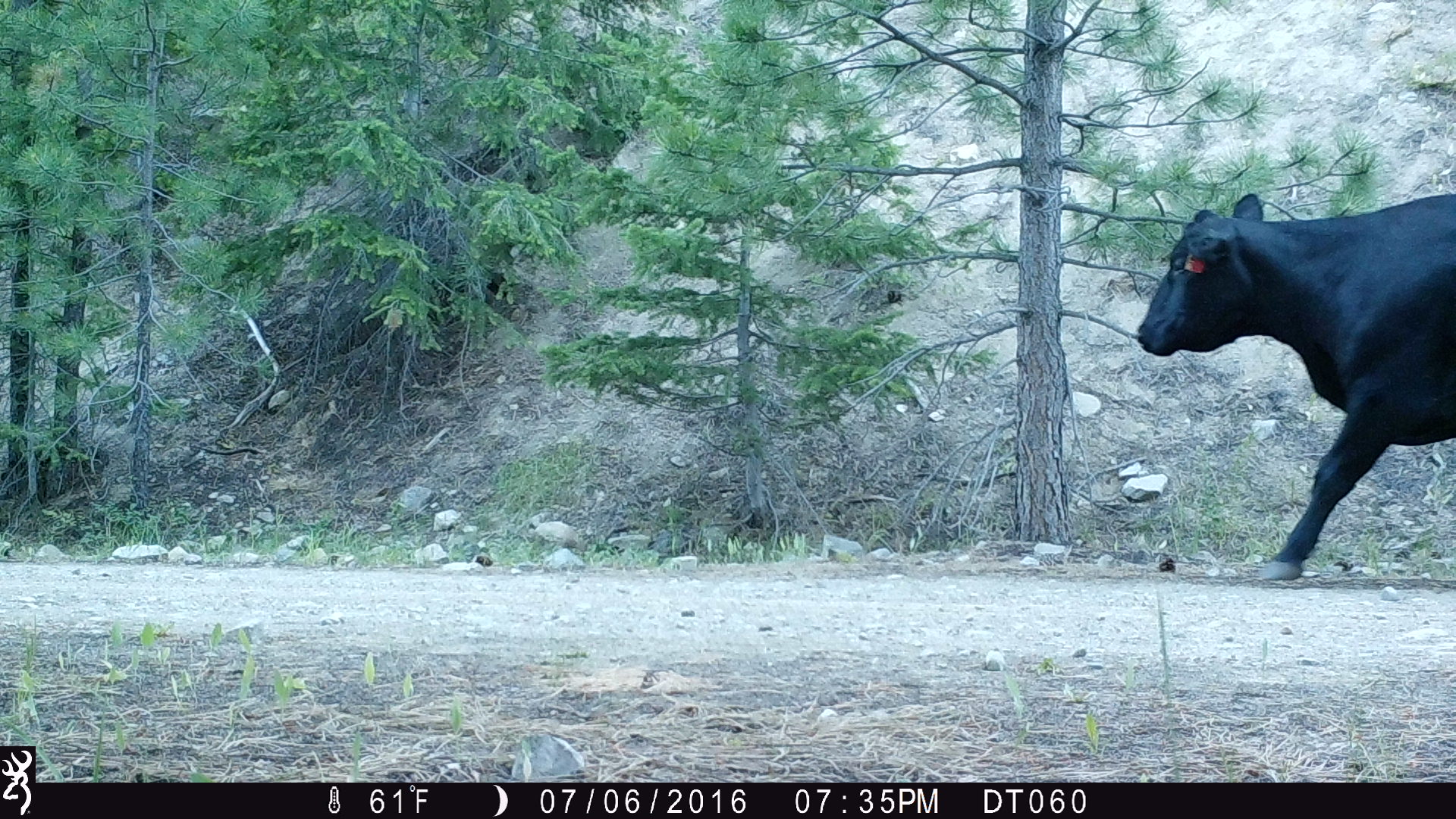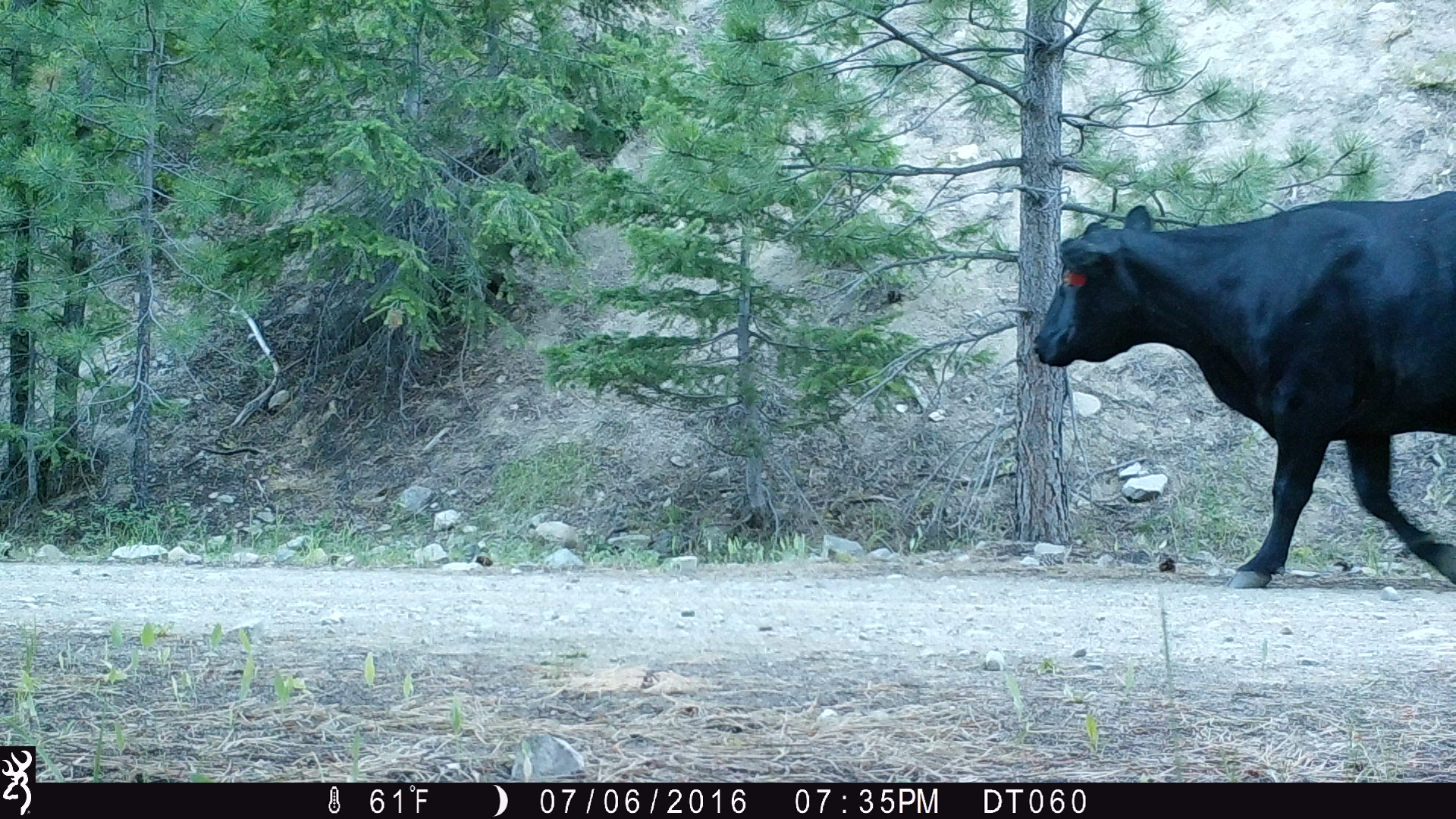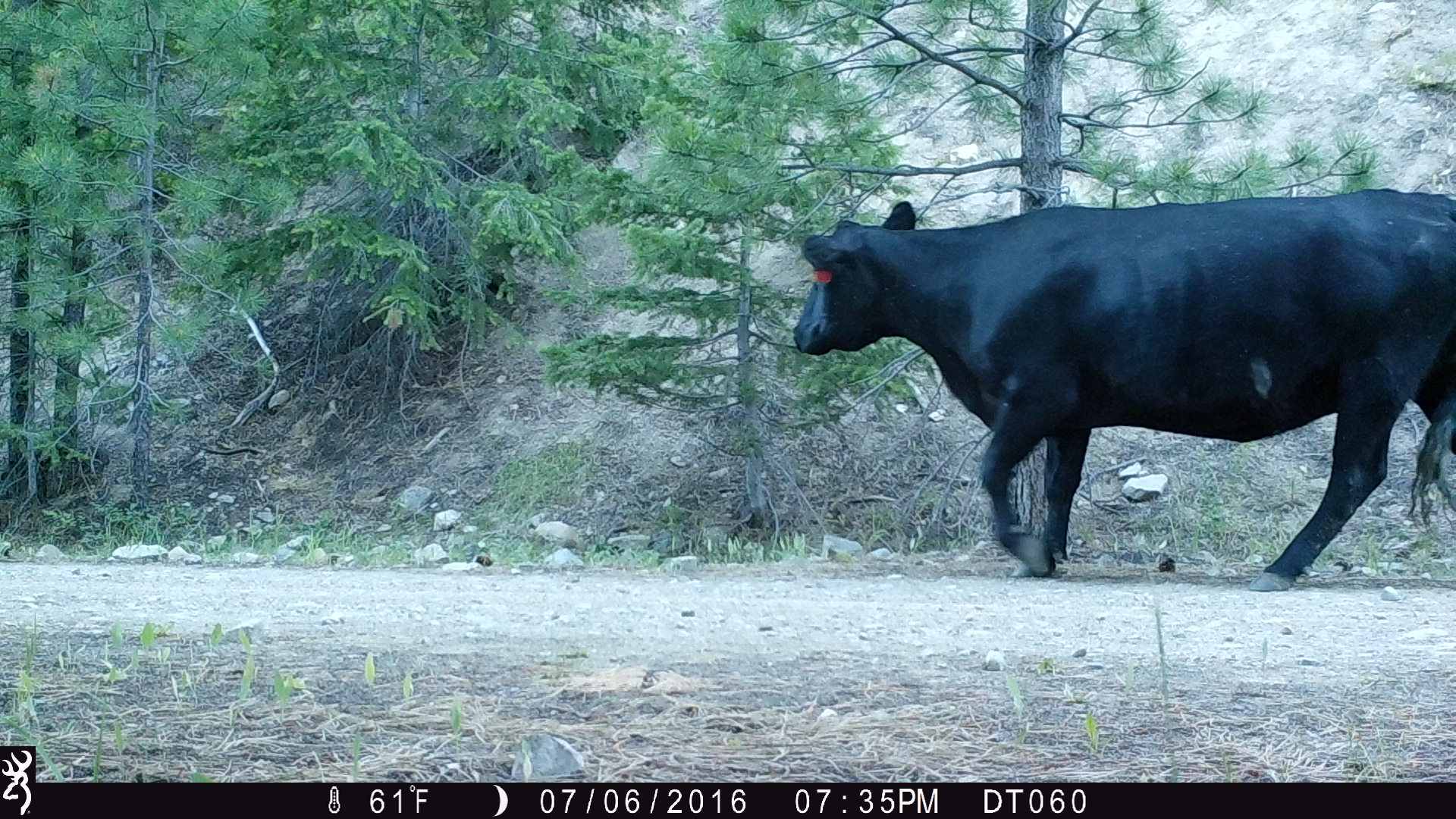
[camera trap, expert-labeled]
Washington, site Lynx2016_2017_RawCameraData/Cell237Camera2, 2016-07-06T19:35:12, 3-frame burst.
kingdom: Animalia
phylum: Chordata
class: Mammalia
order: Artiodactyla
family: Bovidae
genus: Bos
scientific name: Bos taurus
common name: domestic cattle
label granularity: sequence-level